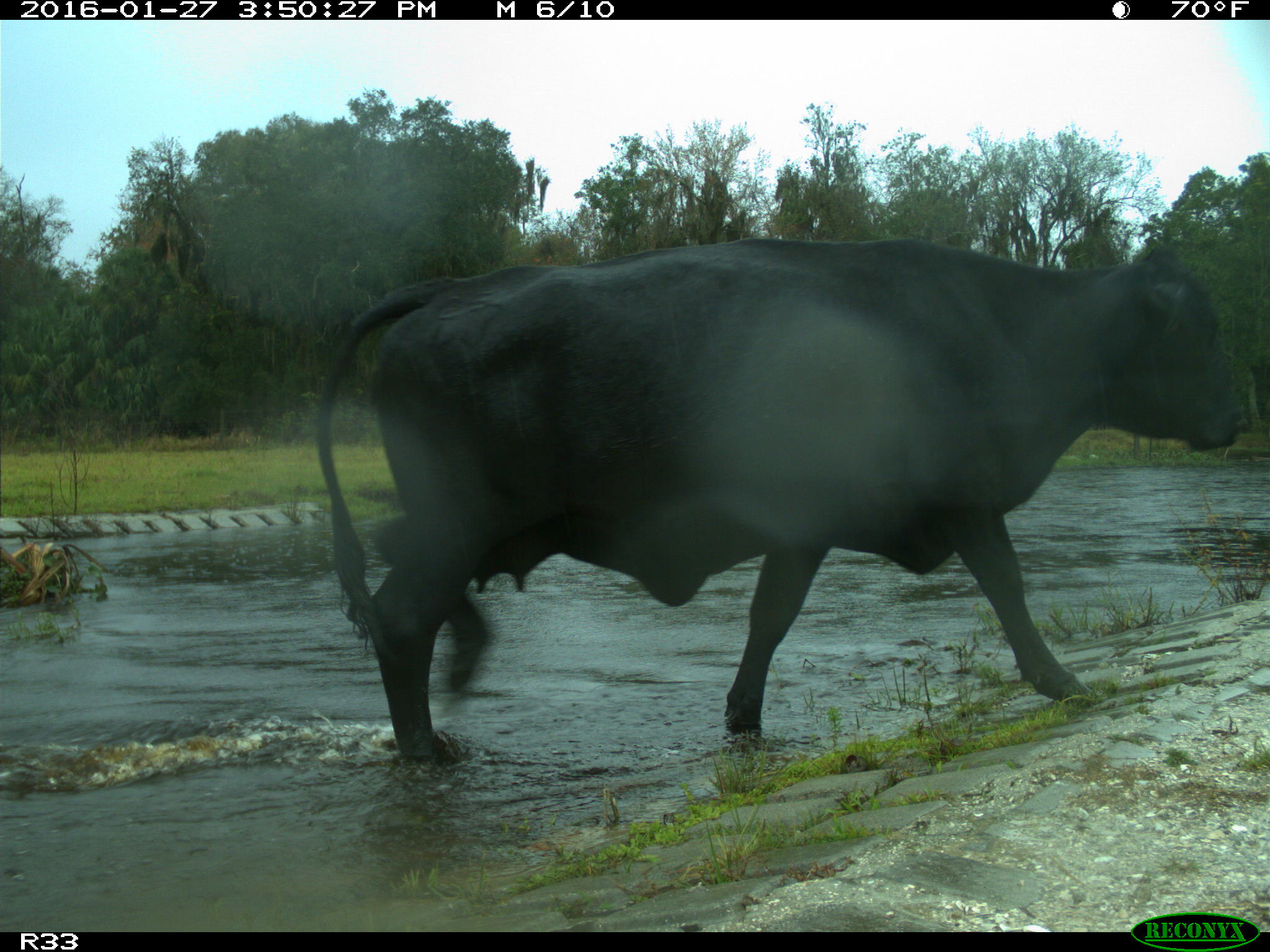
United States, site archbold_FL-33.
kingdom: Animalia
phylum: Chordata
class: Mammalia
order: Artiodactyla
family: Bovidae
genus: Bos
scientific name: Bos taurus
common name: domestic cow